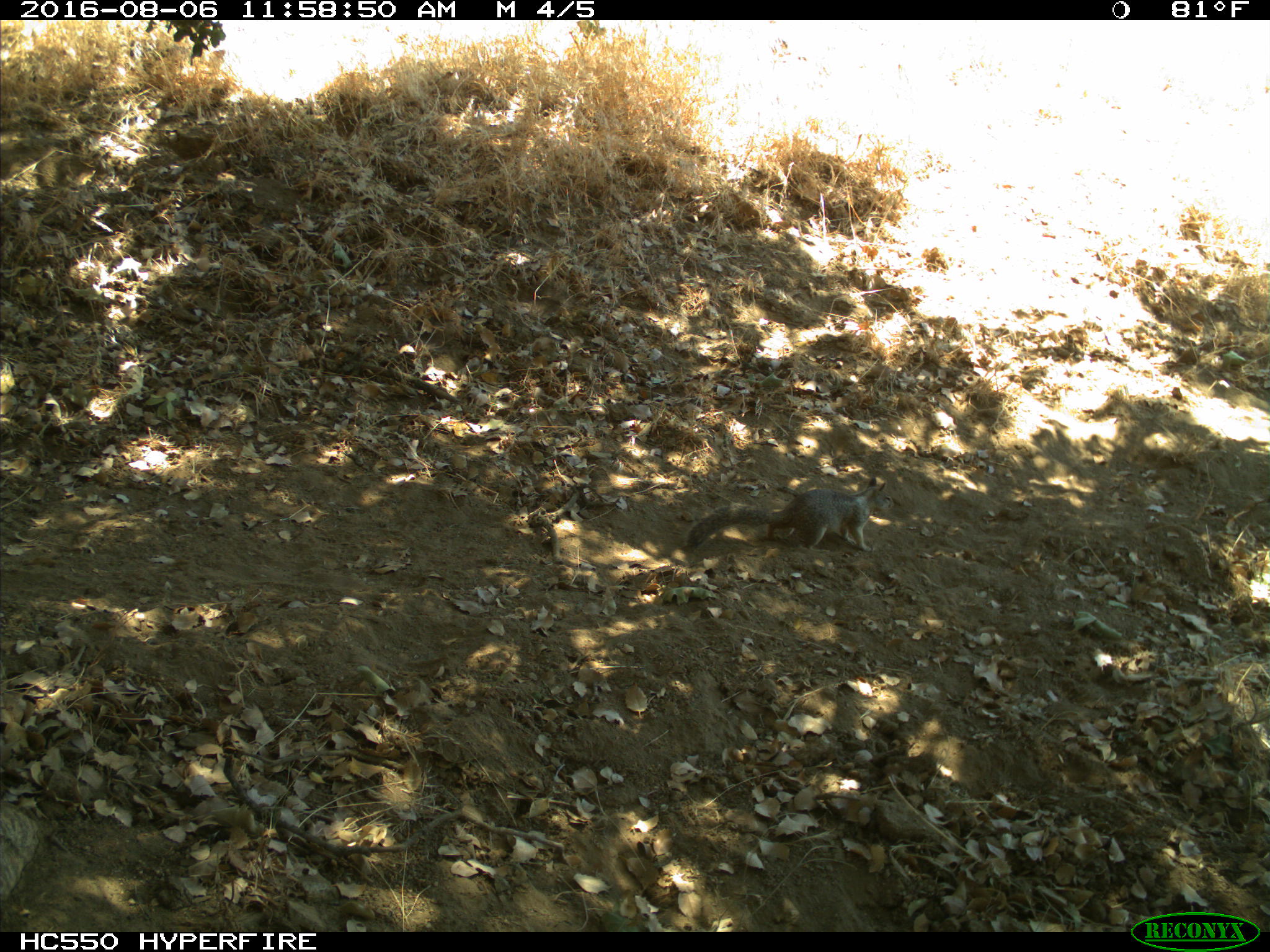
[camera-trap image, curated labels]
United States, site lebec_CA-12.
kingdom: Animalia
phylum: Chordata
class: Mammalia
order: Rodentia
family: Sciuridae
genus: Otospermophilus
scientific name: Otospermophilus beecheyi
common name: california ground squirrel